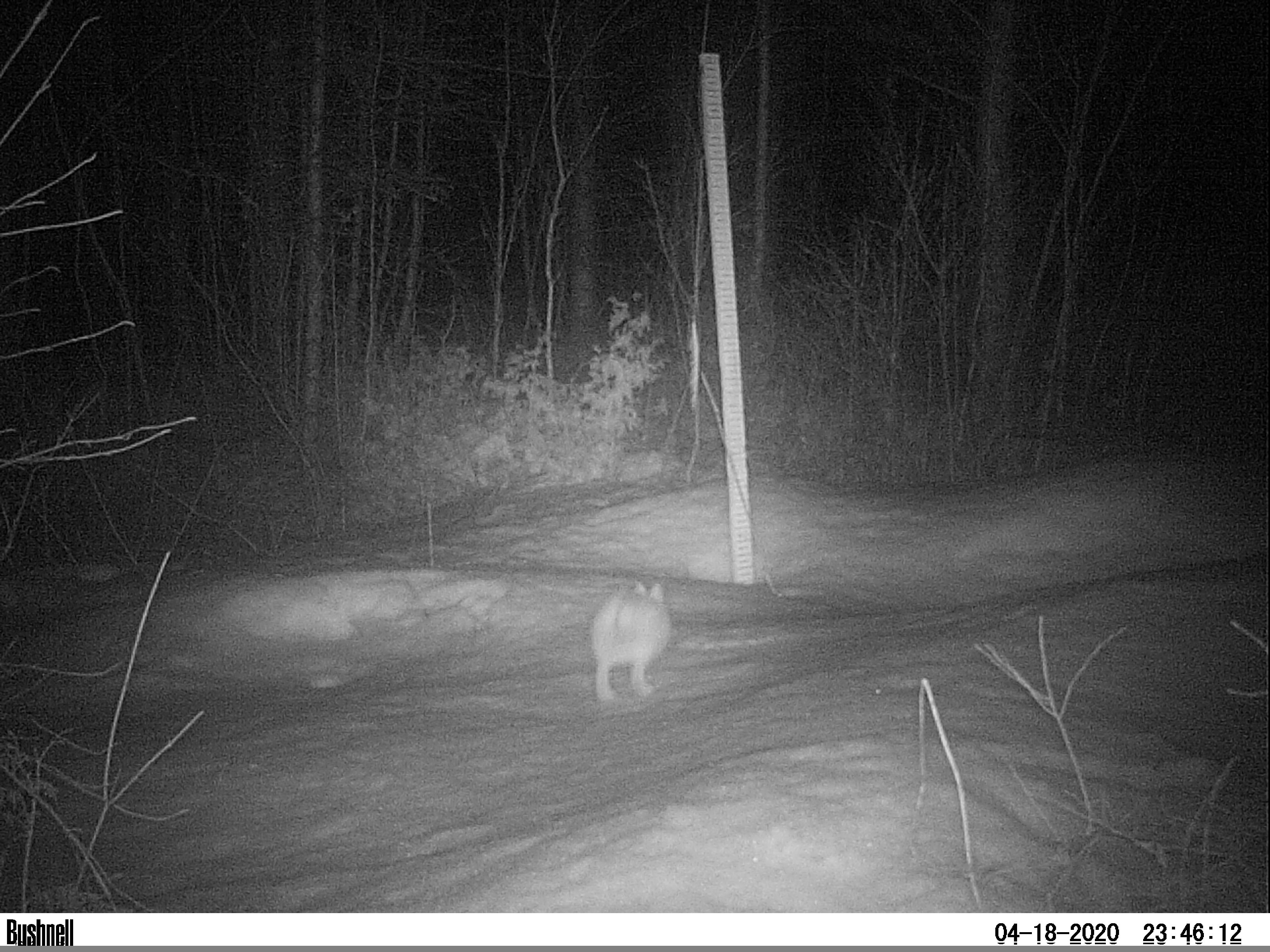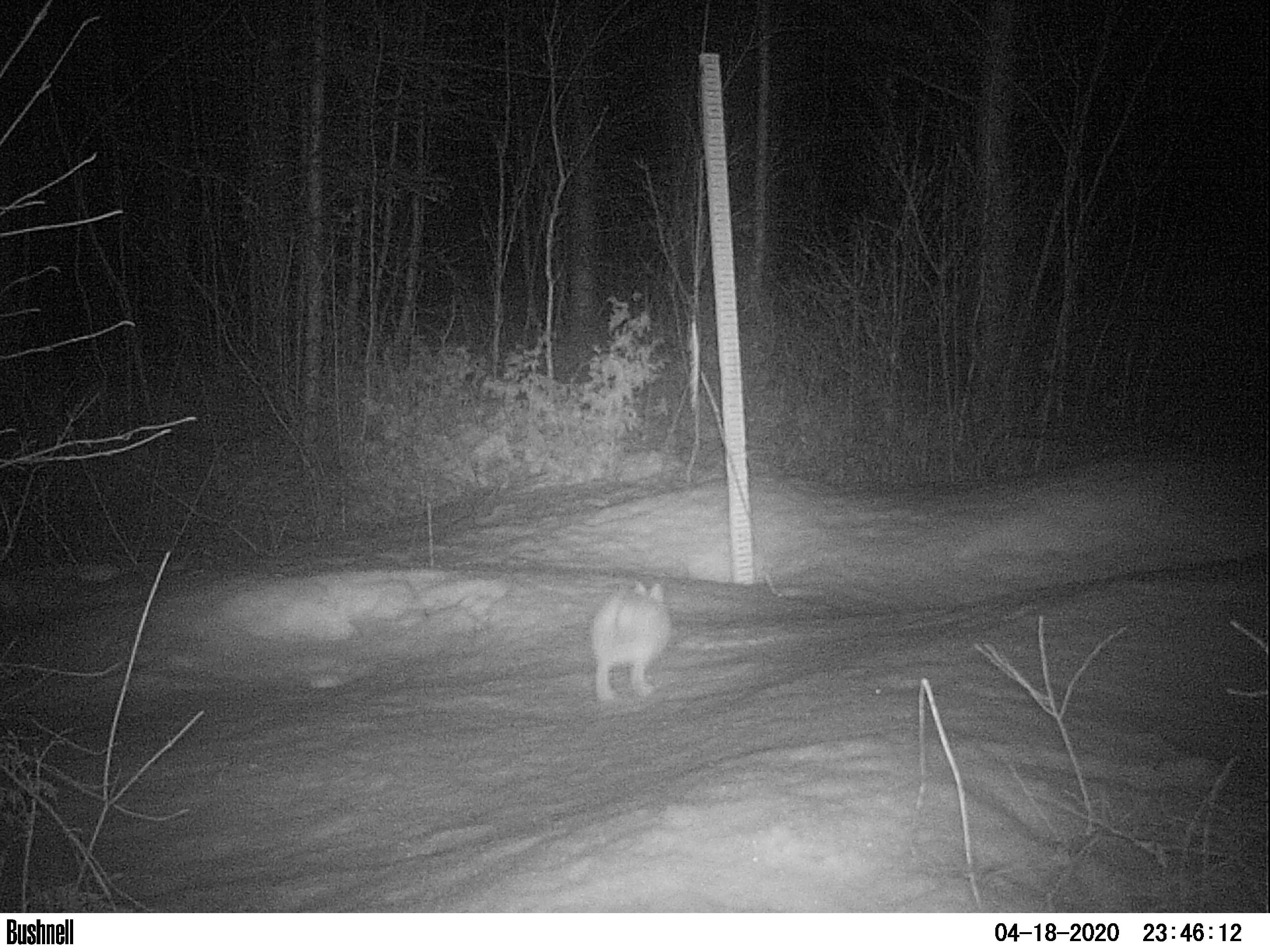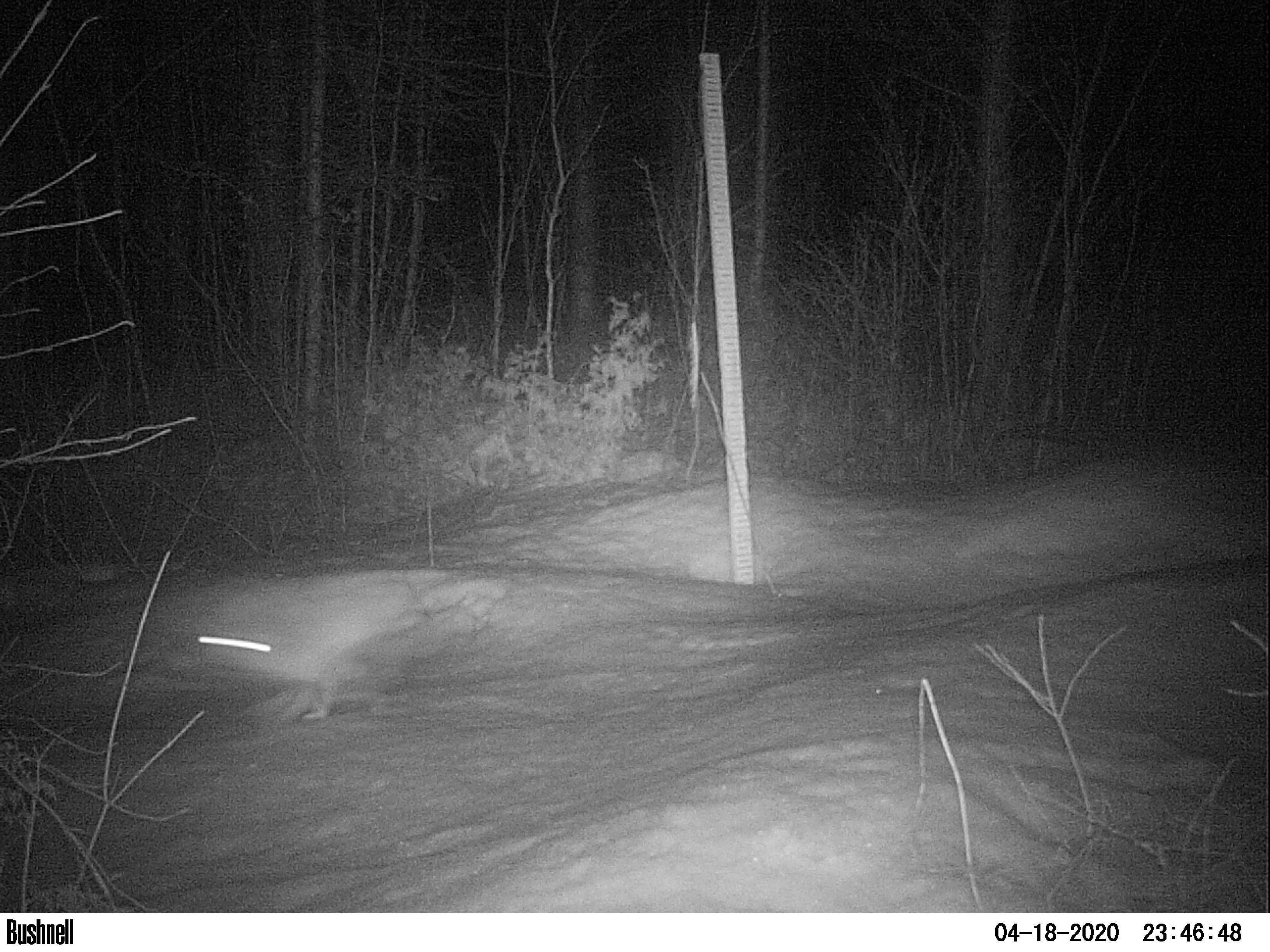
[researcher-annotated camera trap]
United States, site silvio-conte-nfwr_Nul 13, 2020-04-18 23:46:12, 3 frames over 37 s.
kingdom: Animalia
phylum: Chordata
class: Mammalia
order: Lagomorpha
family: Leporidae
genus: Lepus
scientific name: Lepus americanus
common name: snowshoe hare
Snowshoe hare (Lepus americanus).